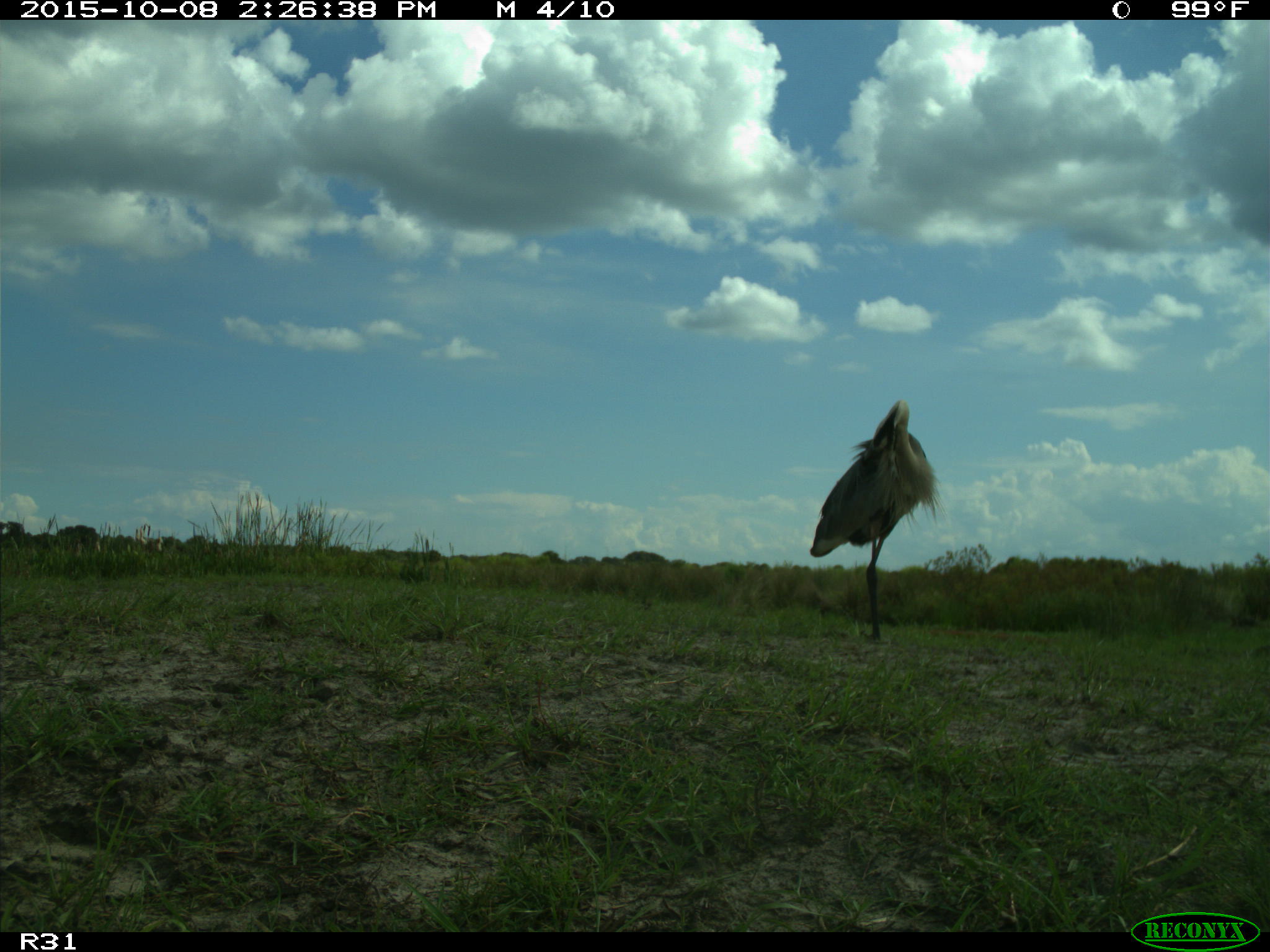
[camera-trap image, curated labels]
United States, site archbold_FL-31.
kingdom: Animalia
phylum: Chordata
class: Aves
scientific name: Aves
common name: birds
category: unidentified bird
Unidentified bird (birds) (Aves).